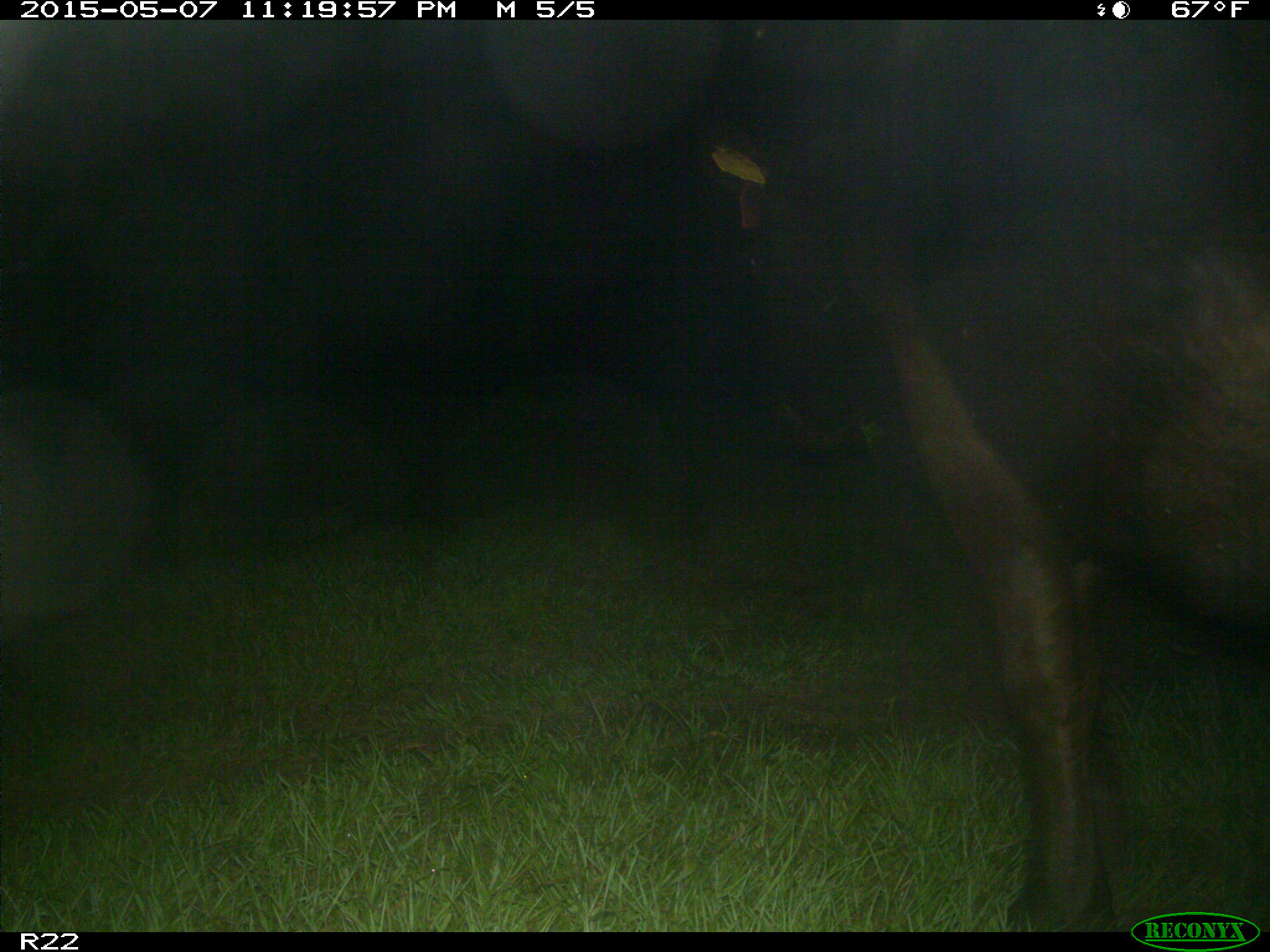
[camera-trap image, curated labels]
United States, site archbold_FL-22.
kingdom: Animalia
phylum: Chordata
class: Mammalia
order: Artiodactyla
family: Bovidae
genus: Bos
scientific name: Bos taurus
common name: domestic cow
Bos taurus (domestic cow).